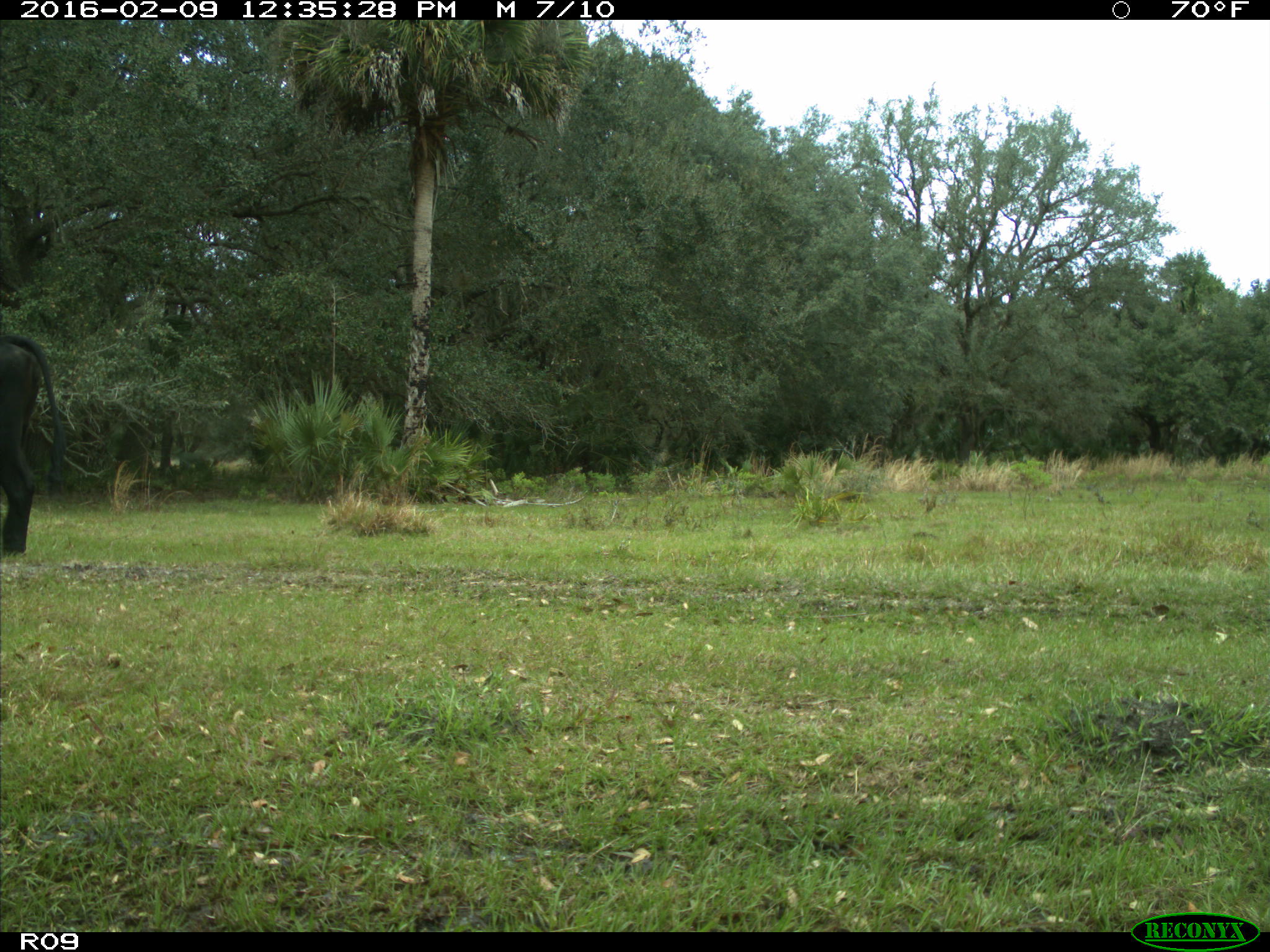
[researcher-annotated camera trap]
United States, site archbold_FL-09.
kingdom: Animalia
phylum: Chordata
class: Mammalia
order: Artiodactyla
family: Bovidae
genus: Bos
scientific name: Bos taurus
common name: domestic cow